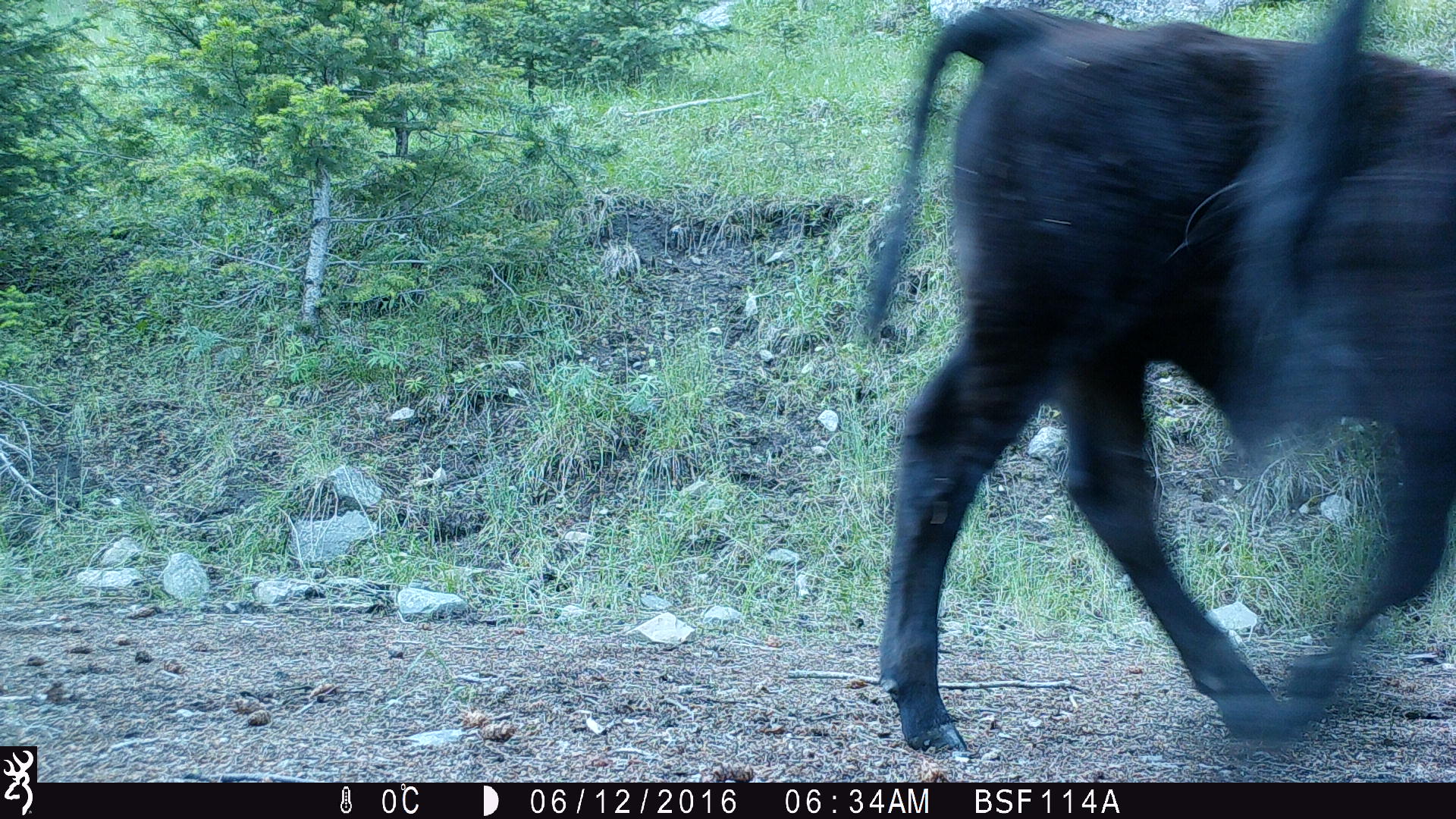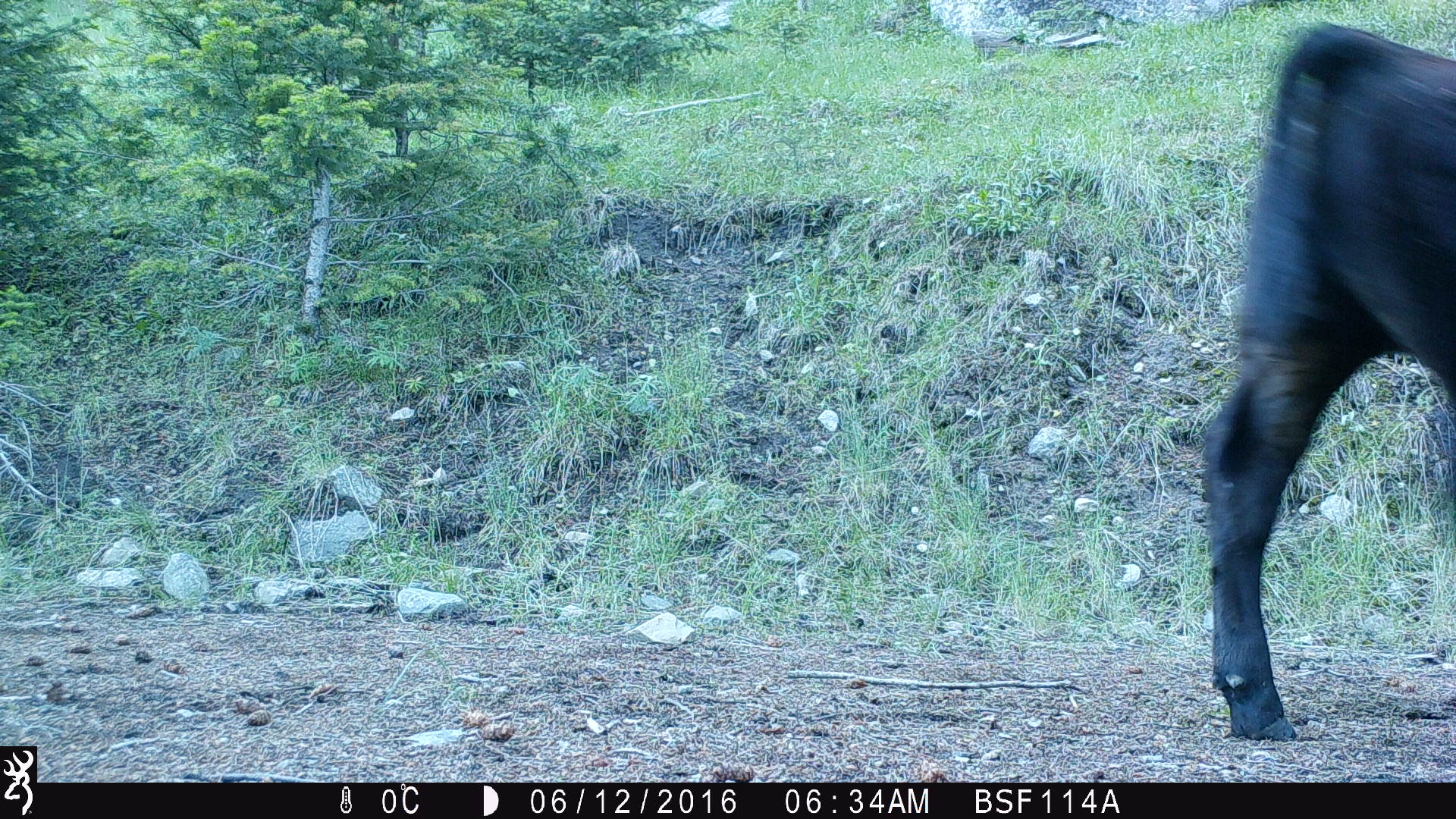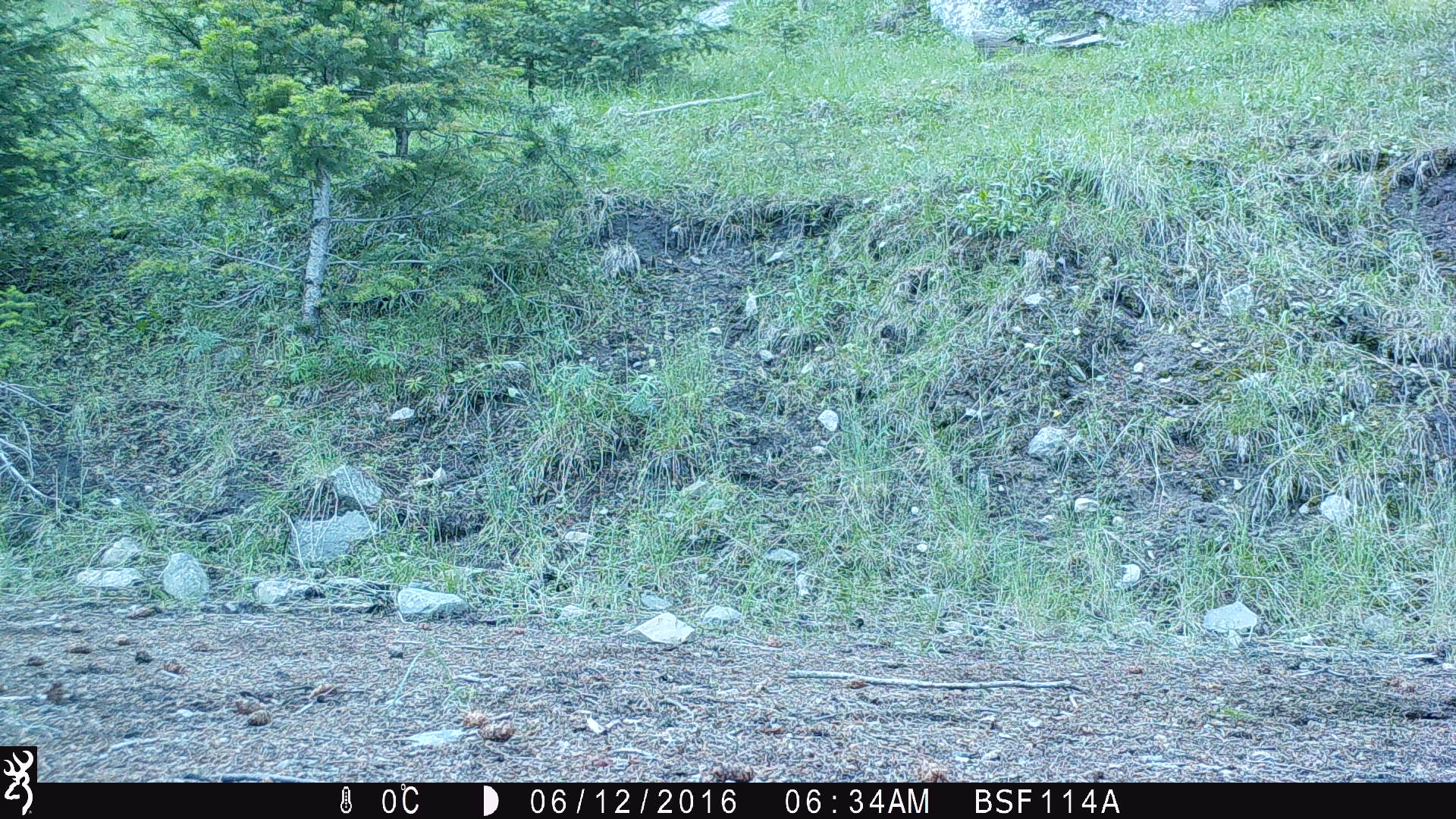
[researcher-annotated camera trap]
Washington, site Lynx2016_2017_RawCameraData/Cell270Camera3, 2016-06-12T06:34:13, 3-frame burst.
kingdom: Animalia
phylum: Chordata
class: Mammalia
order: Artiodactyla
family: Bovidae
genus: Bos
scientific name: Bos taurus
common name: domestic cattle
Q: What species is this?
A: Domestic cattle (Bos taurus).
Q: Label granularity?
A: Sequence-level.